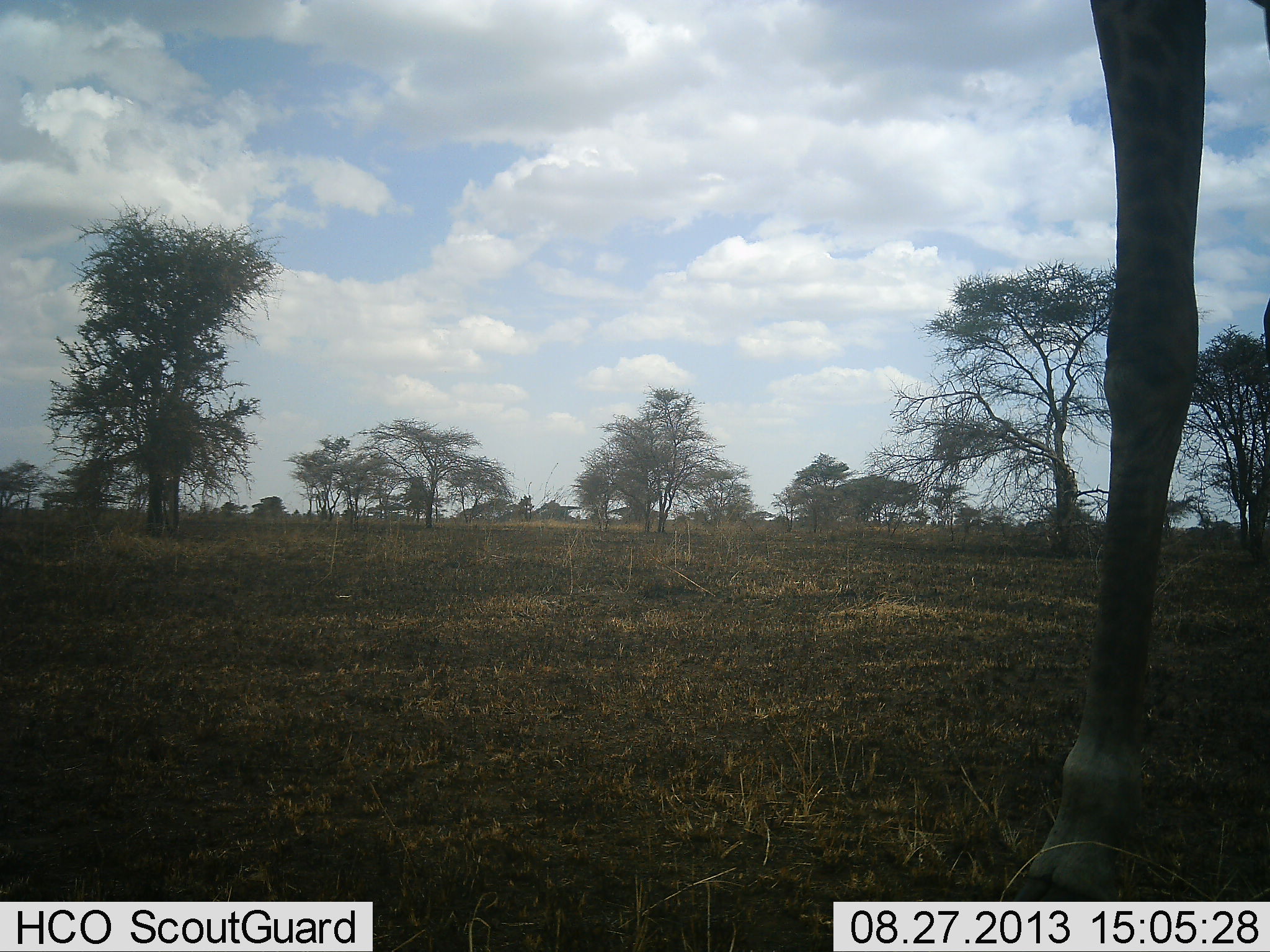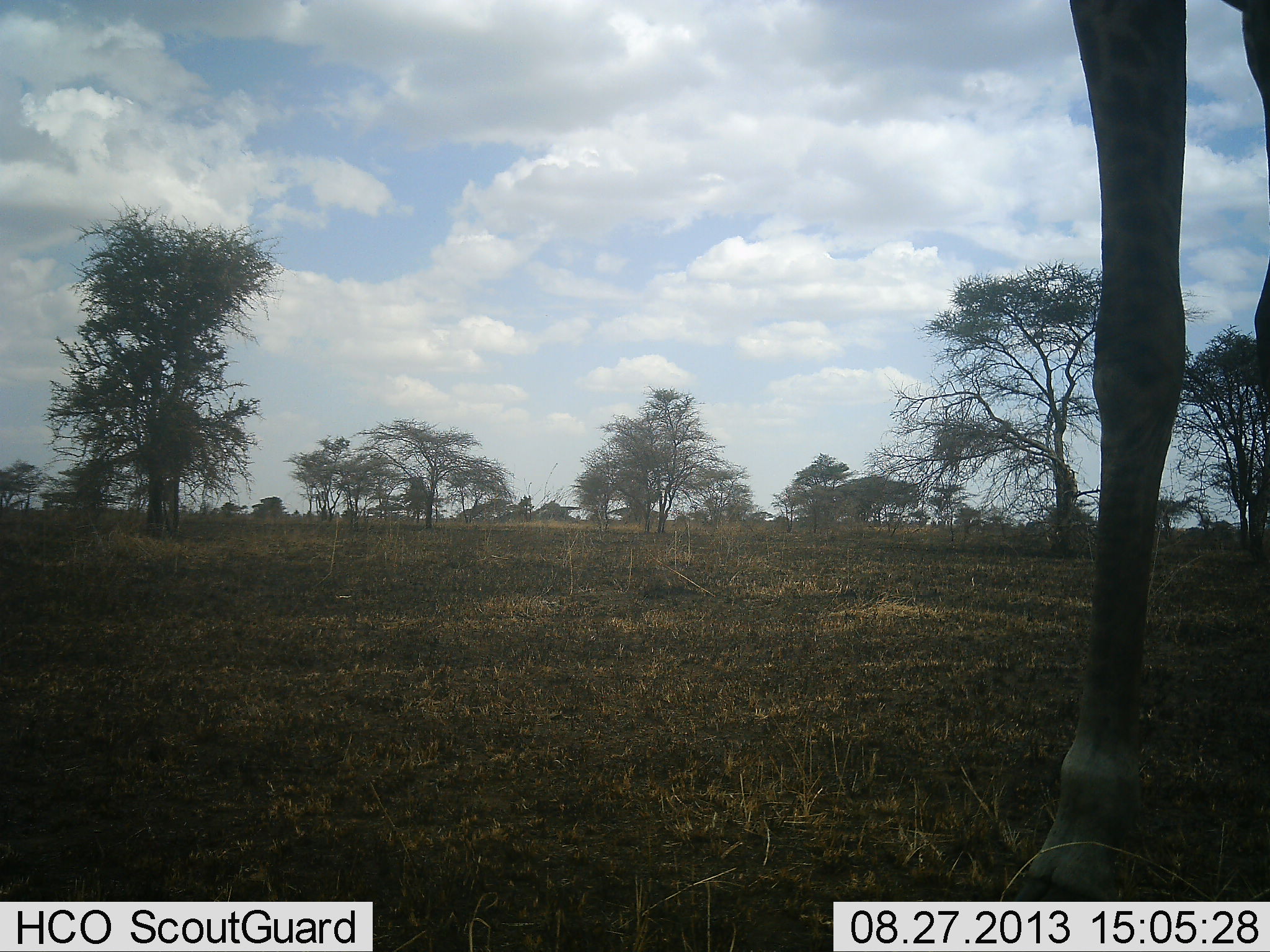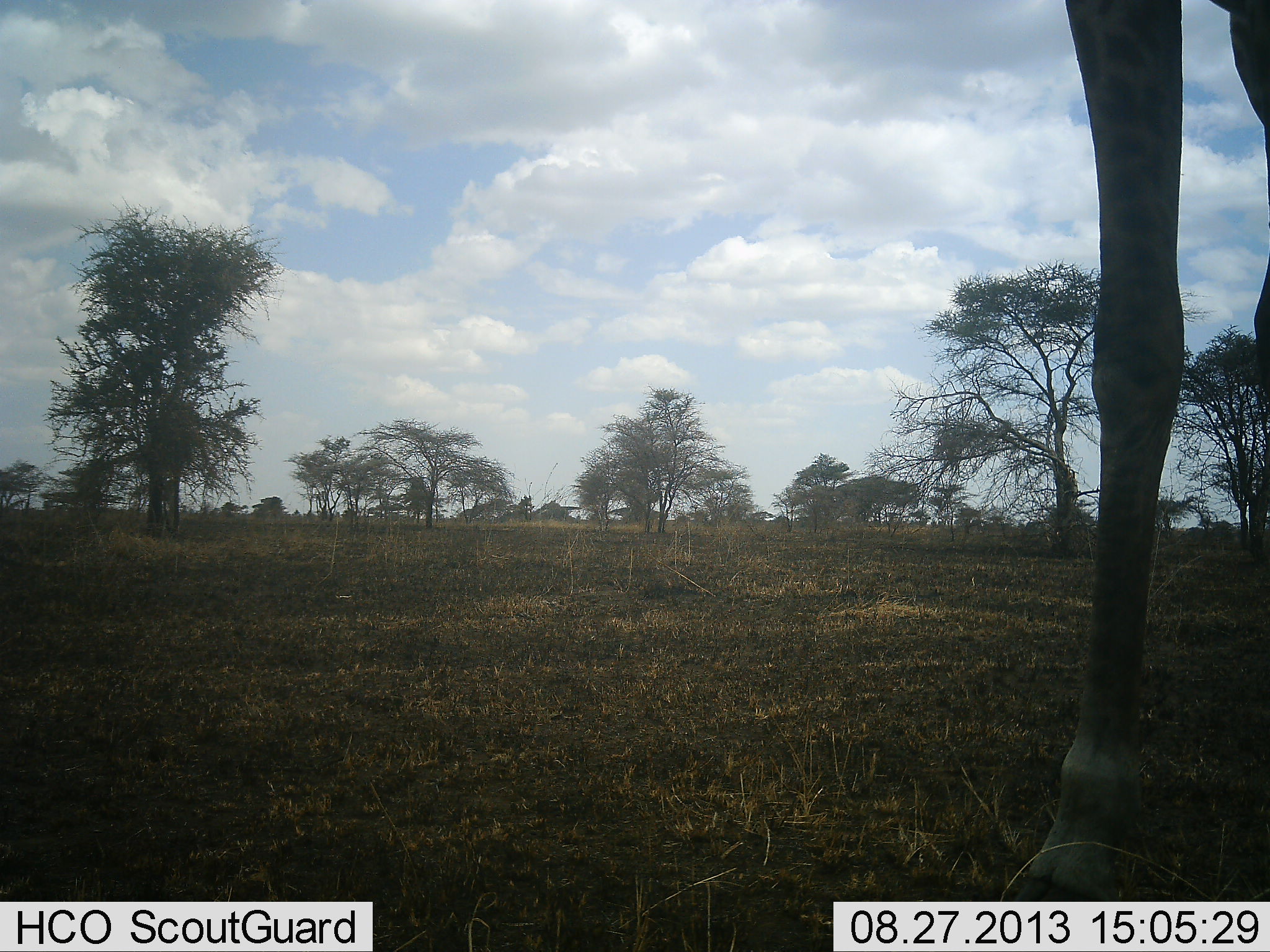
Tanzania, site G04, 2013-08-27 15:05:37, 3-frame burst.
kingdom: Animalia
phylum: Chordata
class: Mammalia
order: Artiodactyla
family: Giraffidae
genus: Giraffa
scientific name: Giraffa camelopardalis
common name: giraffe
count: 1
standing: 86%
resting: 0%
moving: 7%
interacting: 4%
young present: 0%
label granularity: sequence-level